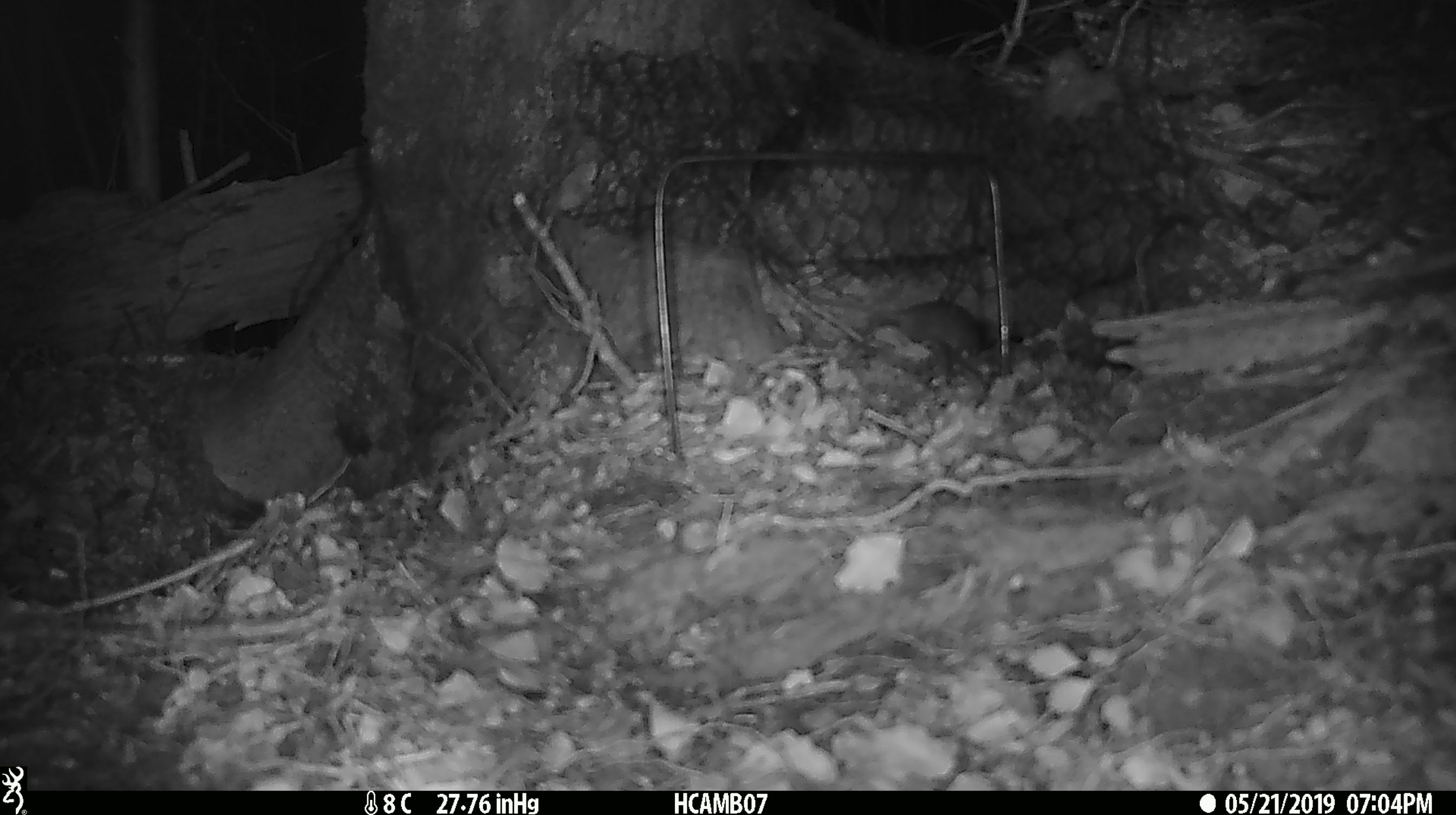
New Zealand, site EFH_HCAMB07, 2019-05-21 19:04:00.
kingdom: Animalia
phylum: Chordata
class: Mammalia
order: Rodentia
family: Muridae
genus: Mus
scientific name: Mus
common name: mouse